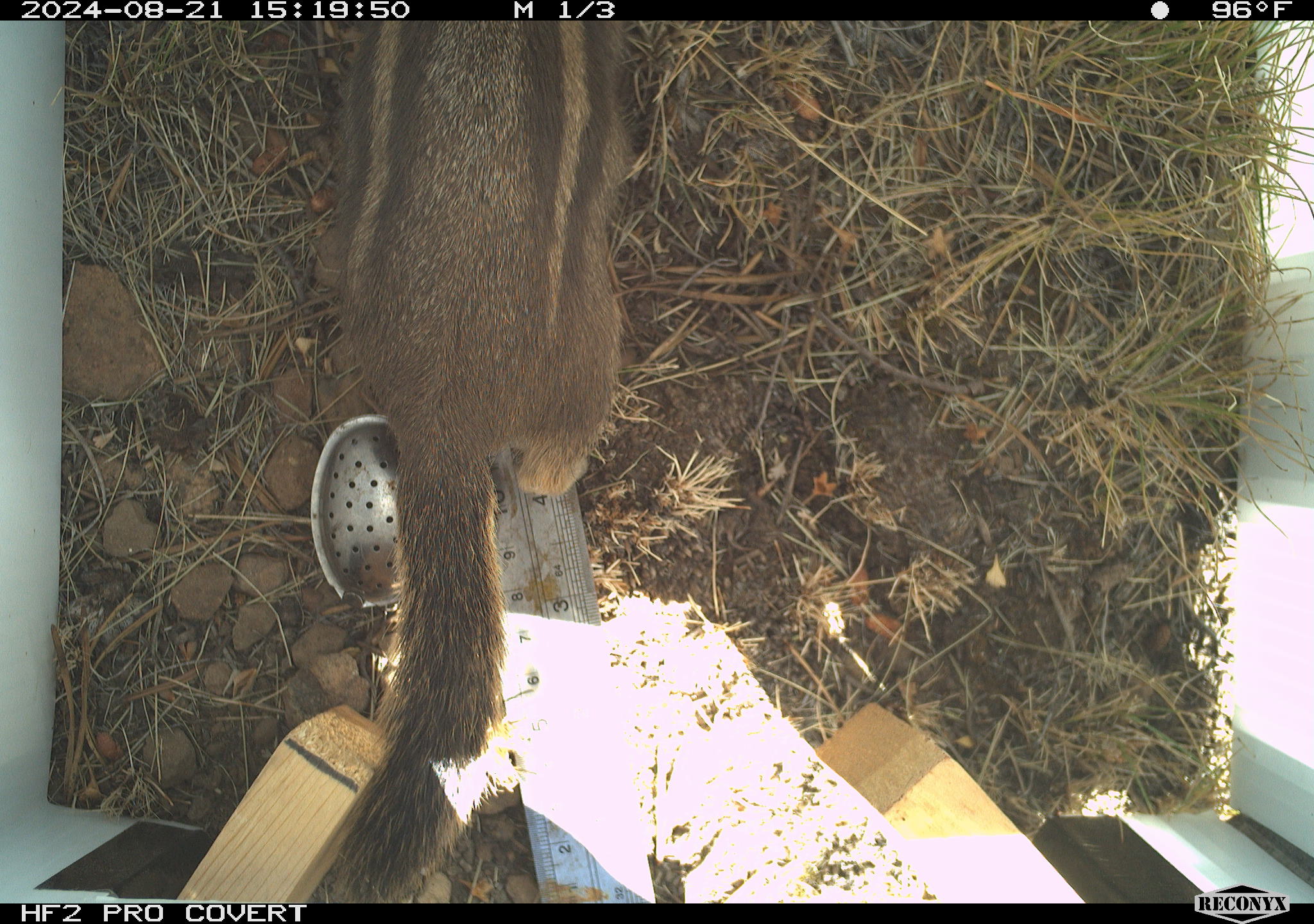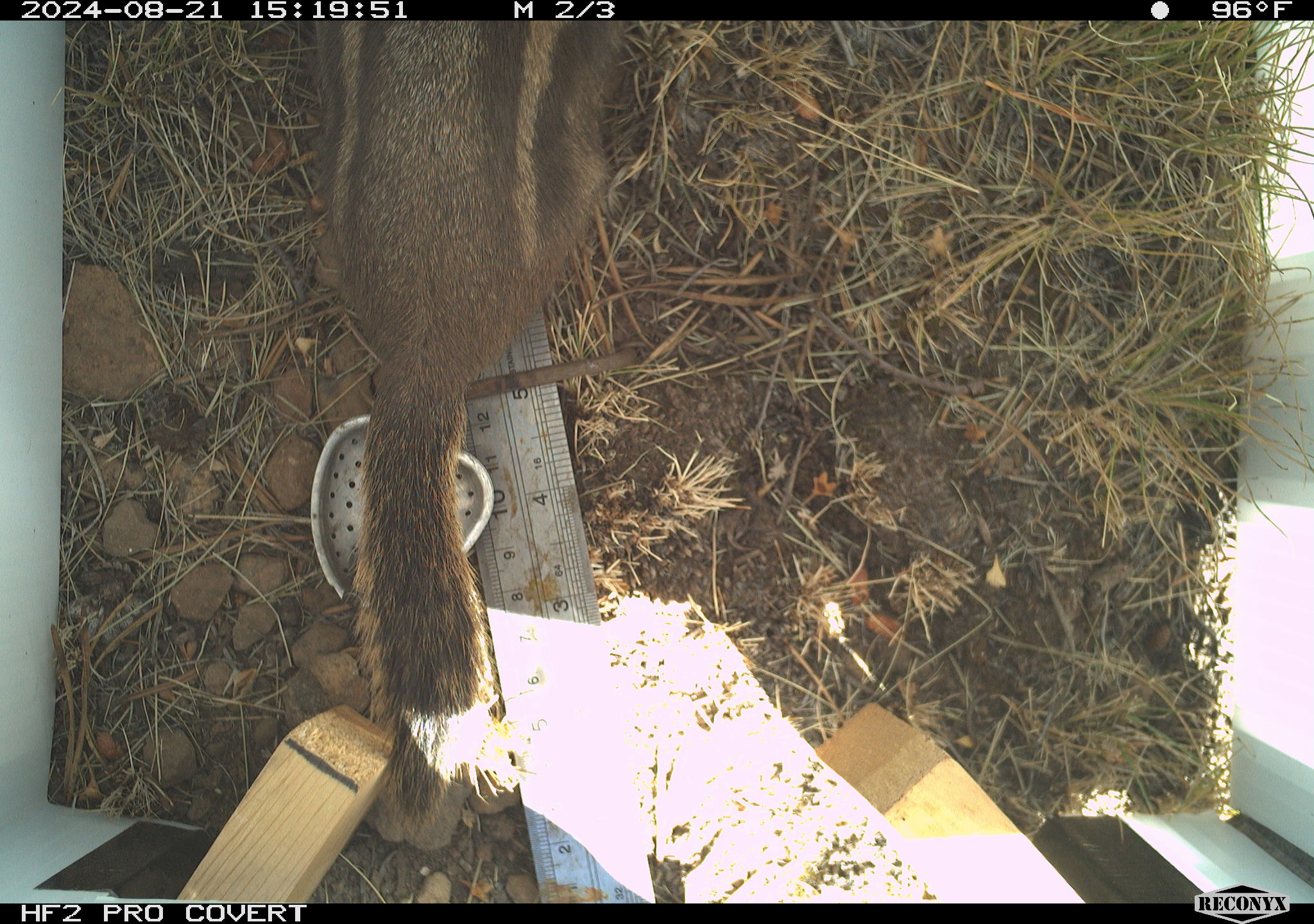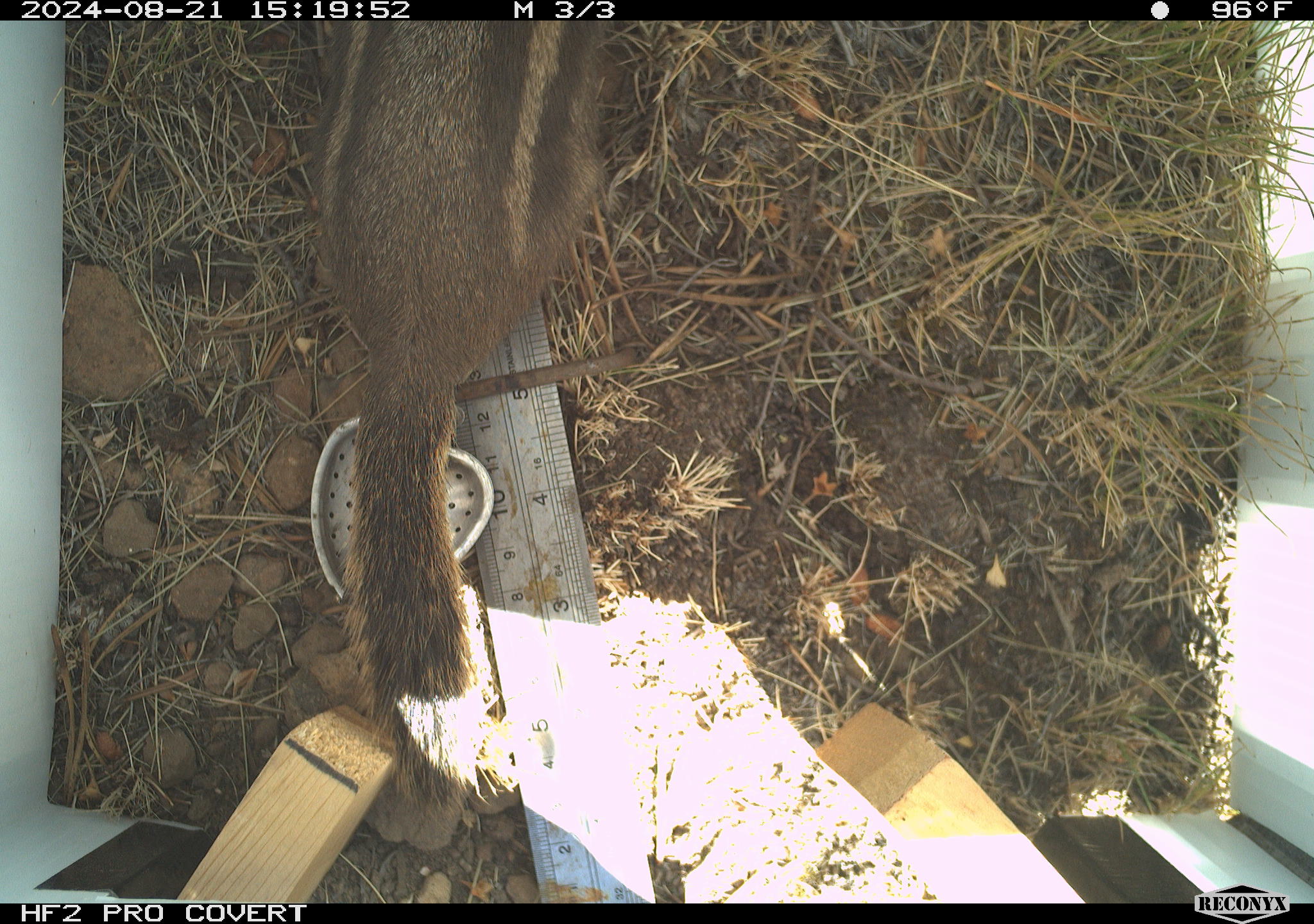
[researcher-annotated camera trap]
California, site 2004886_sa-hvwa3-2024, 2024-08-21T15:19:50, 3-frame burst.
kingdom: Animalia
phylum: Chordata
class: Mammalia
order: Rodentia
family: Sciuridae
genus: Callospermophilus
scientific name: Callospermophilus lateralis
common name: golden mantled ground squirrel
Golden mantled ground squirrel (Callospermophilus lateralis).